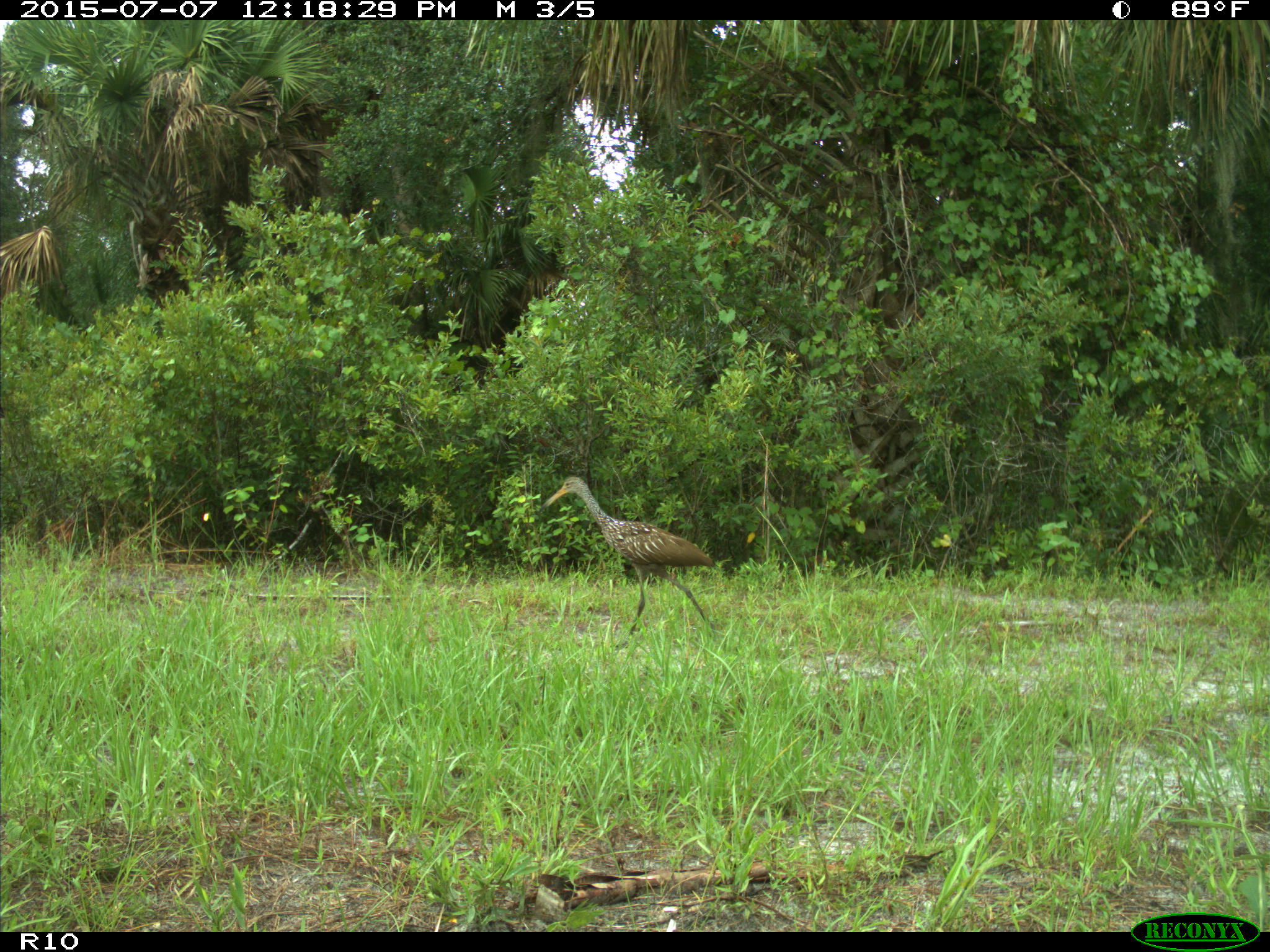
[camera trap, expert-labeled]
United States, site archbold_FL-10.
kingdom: Animalia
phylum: Chordata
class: Aves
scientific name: Aves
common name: birds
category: unidentified bird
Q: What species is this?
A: Unidentified bird (birds) (Aves).